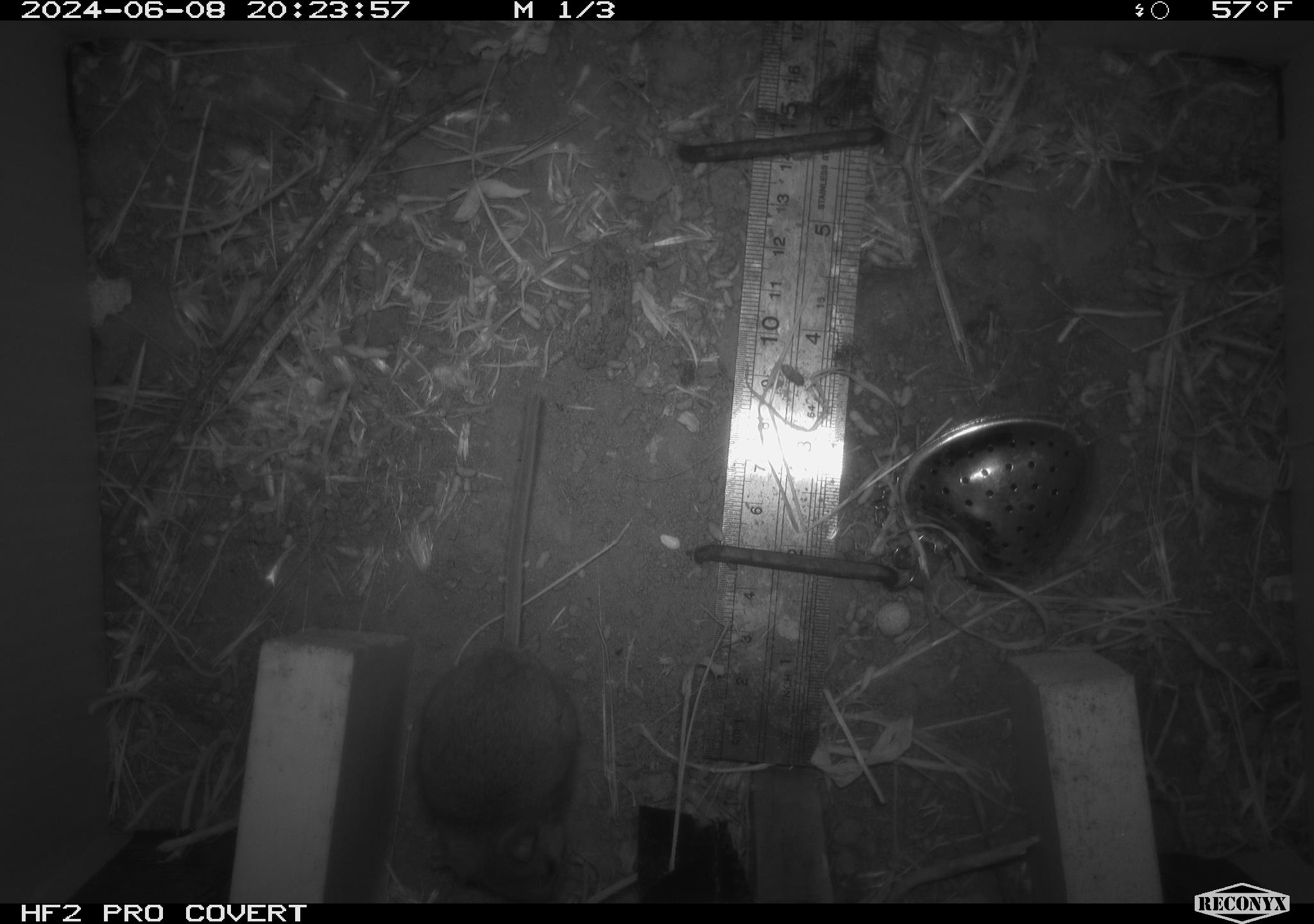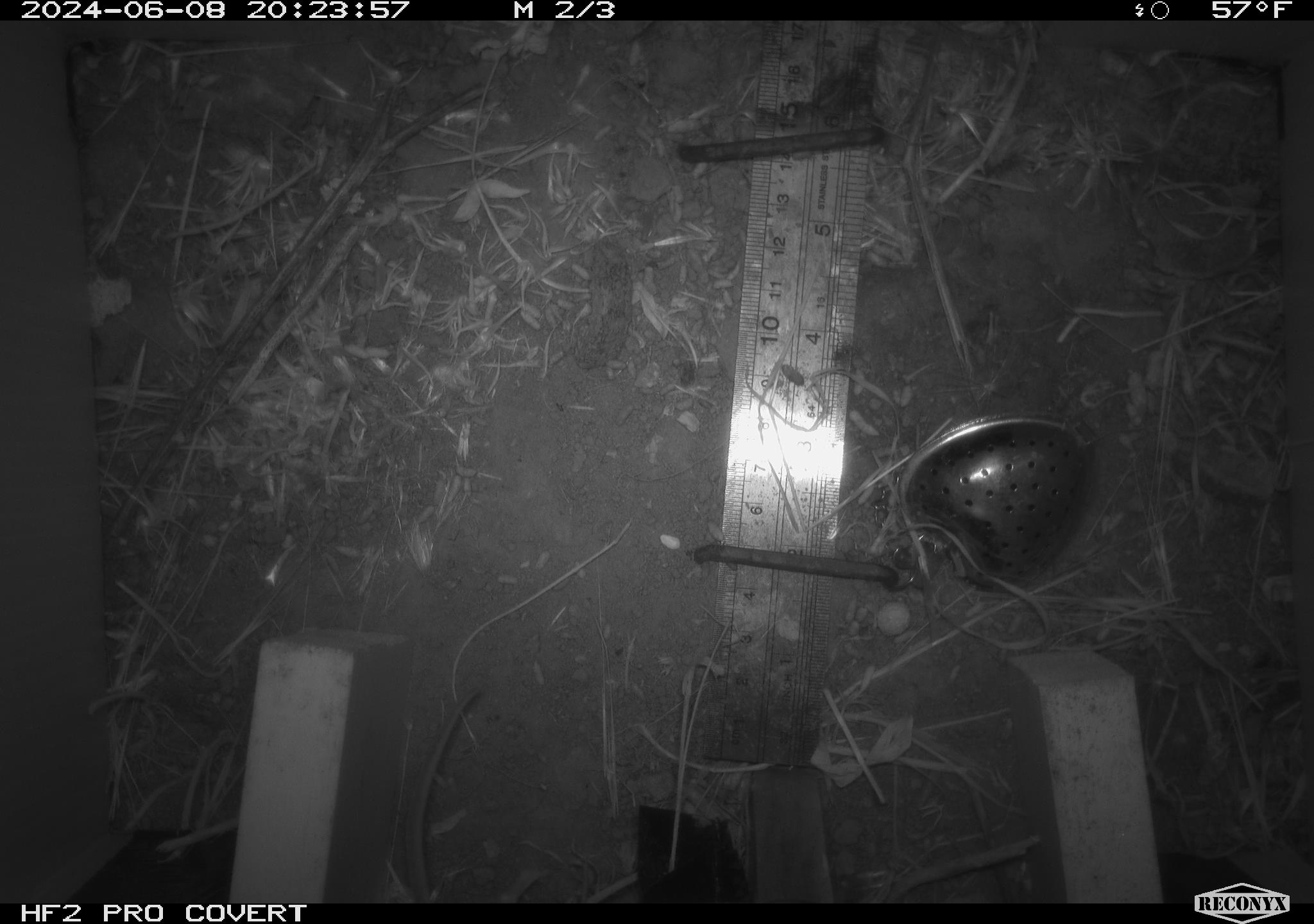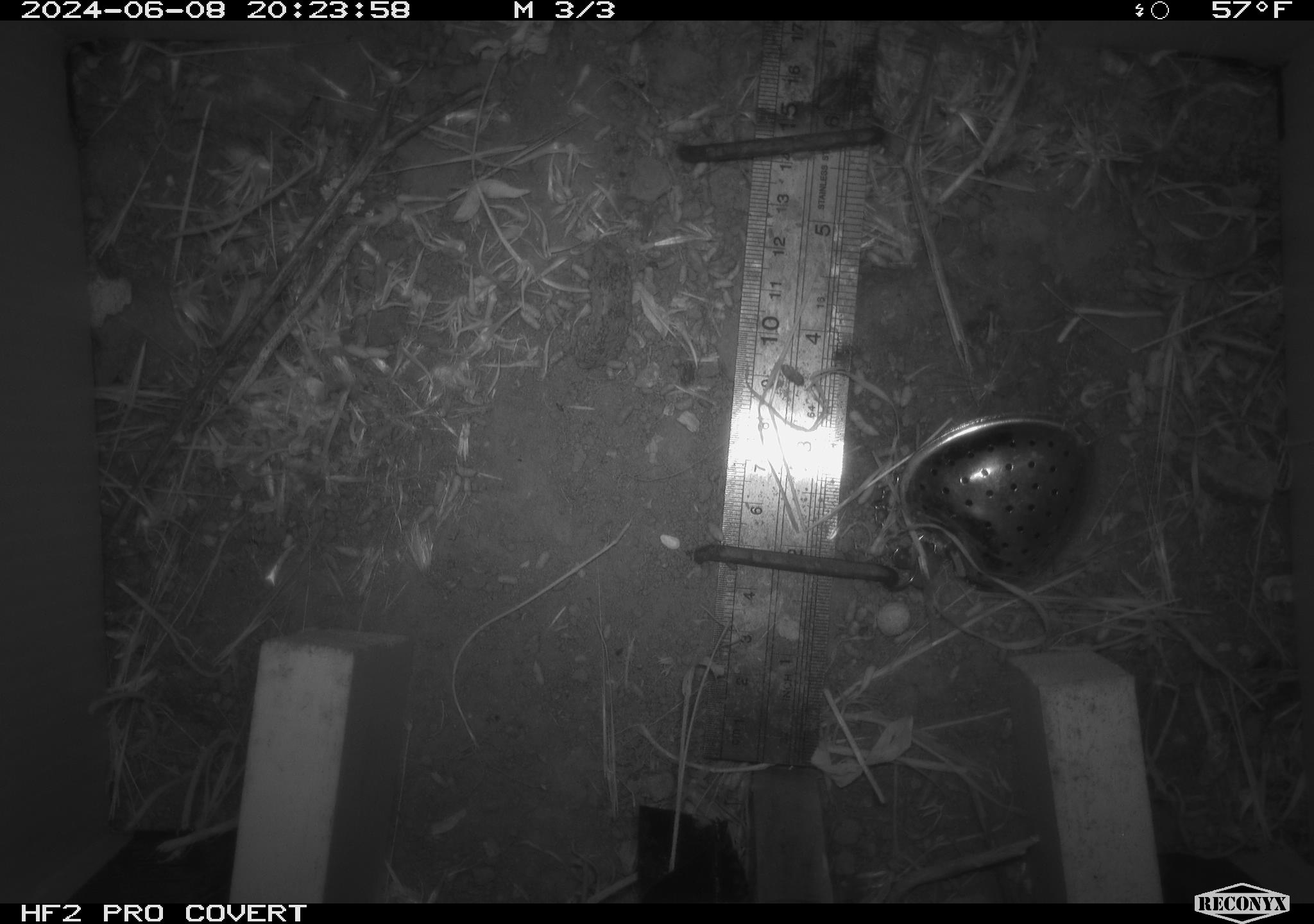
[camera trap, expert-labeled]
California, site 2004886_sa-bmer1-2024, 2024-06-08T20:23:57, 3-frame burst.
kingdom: Animalia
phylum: Chordata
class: Mammalia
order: Rodentia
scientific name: Rodentia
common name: mouse species